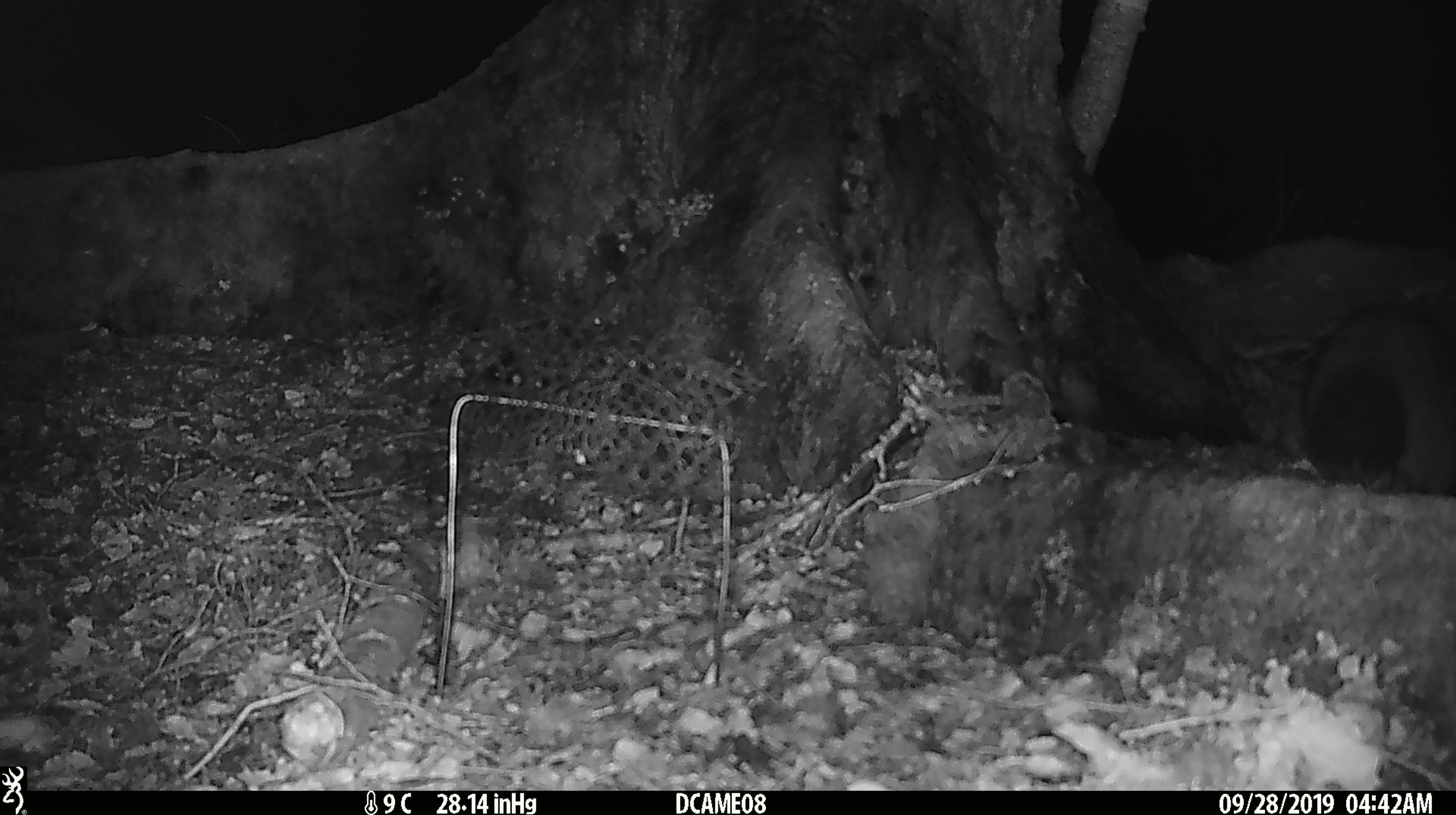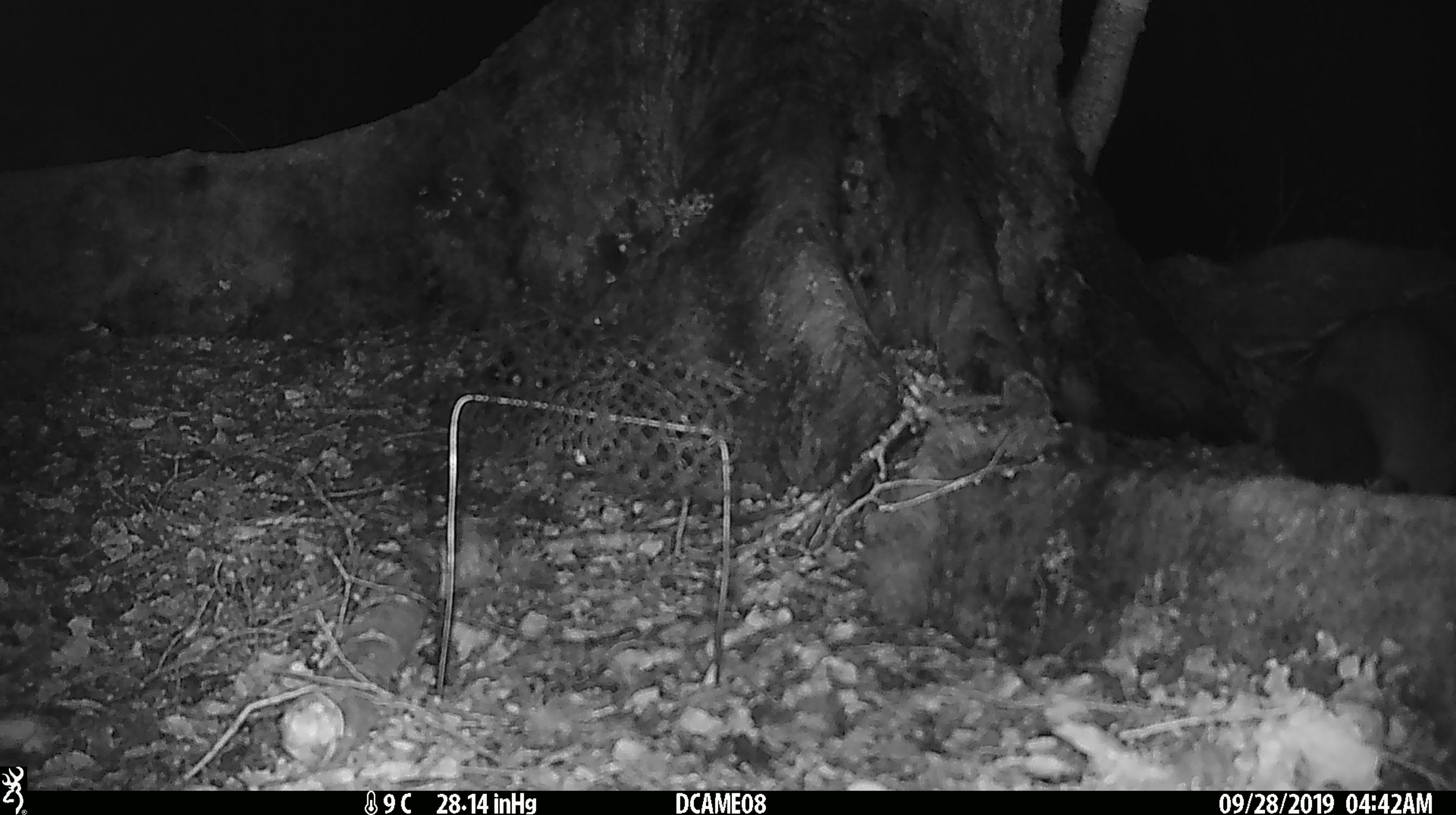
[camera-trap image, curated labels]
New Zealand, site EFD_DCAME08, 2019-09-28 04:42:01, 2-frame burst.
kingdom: Animalia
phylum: Chordata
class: Mammalia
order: Diprotodontia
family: Phalangeridae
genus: Trichosurus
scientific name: Trichosurus vulpecula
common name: common brushtail possum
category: possum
Possum (common brushtail possum) (Trichosurus vulpecula).